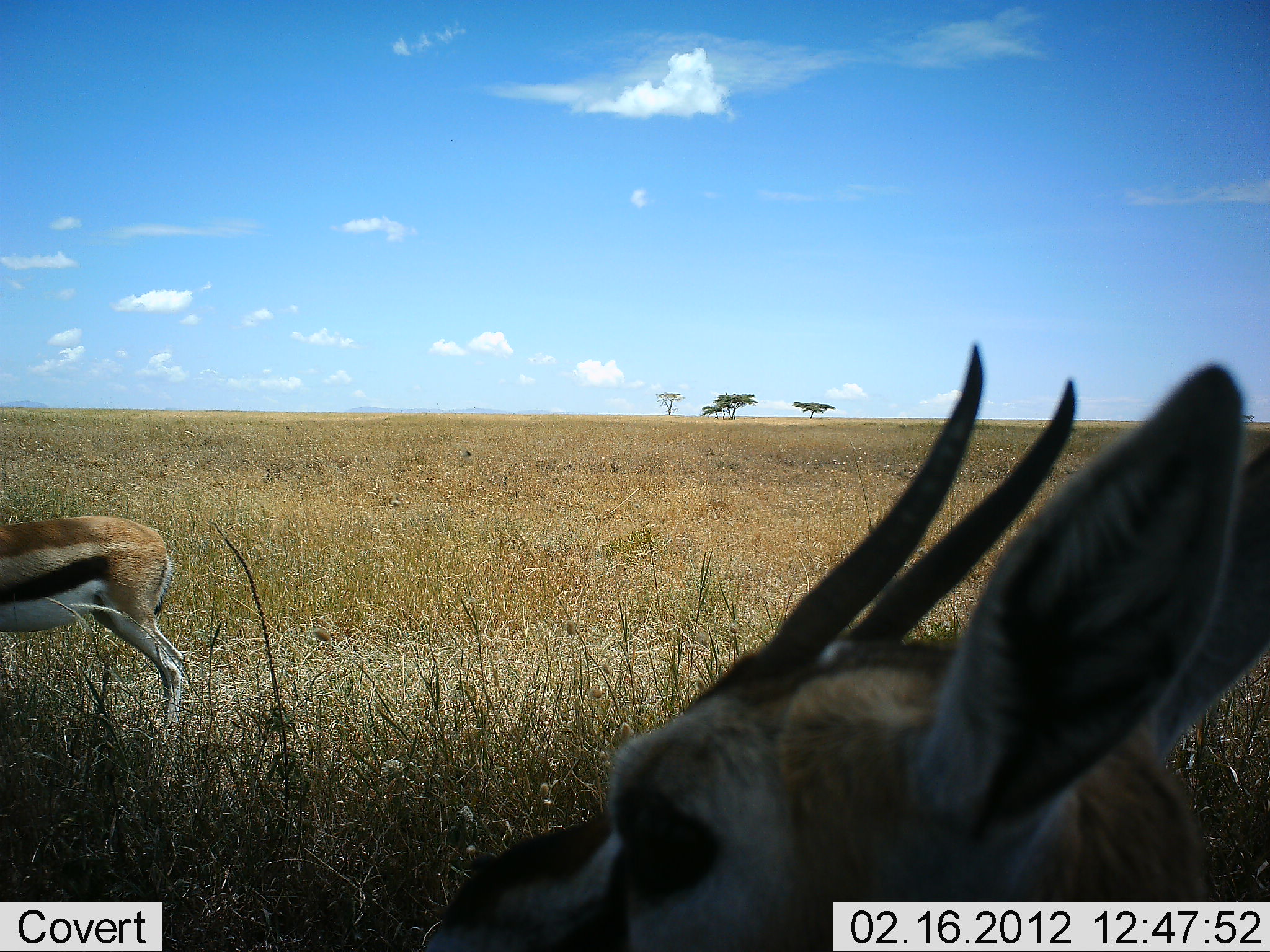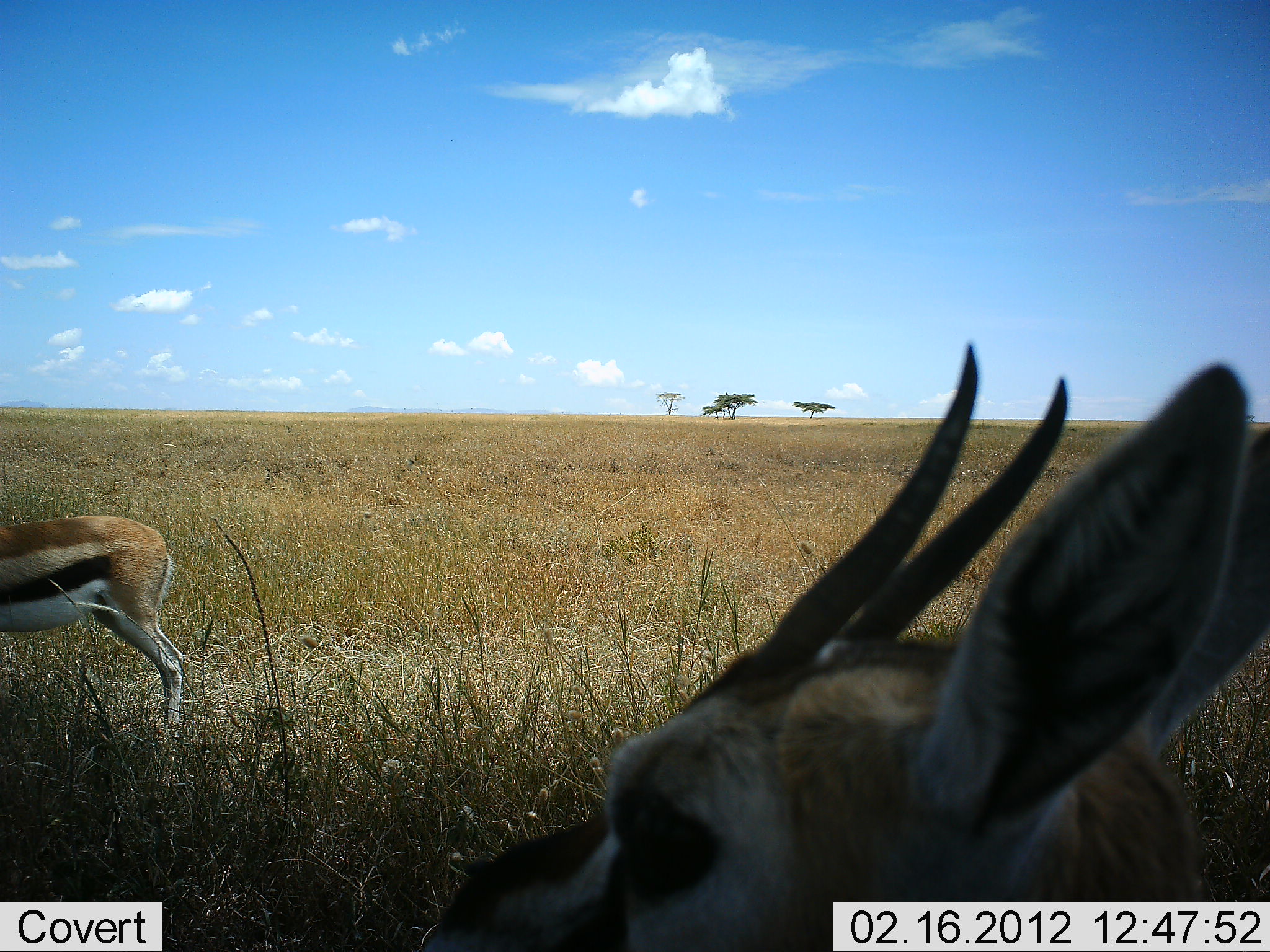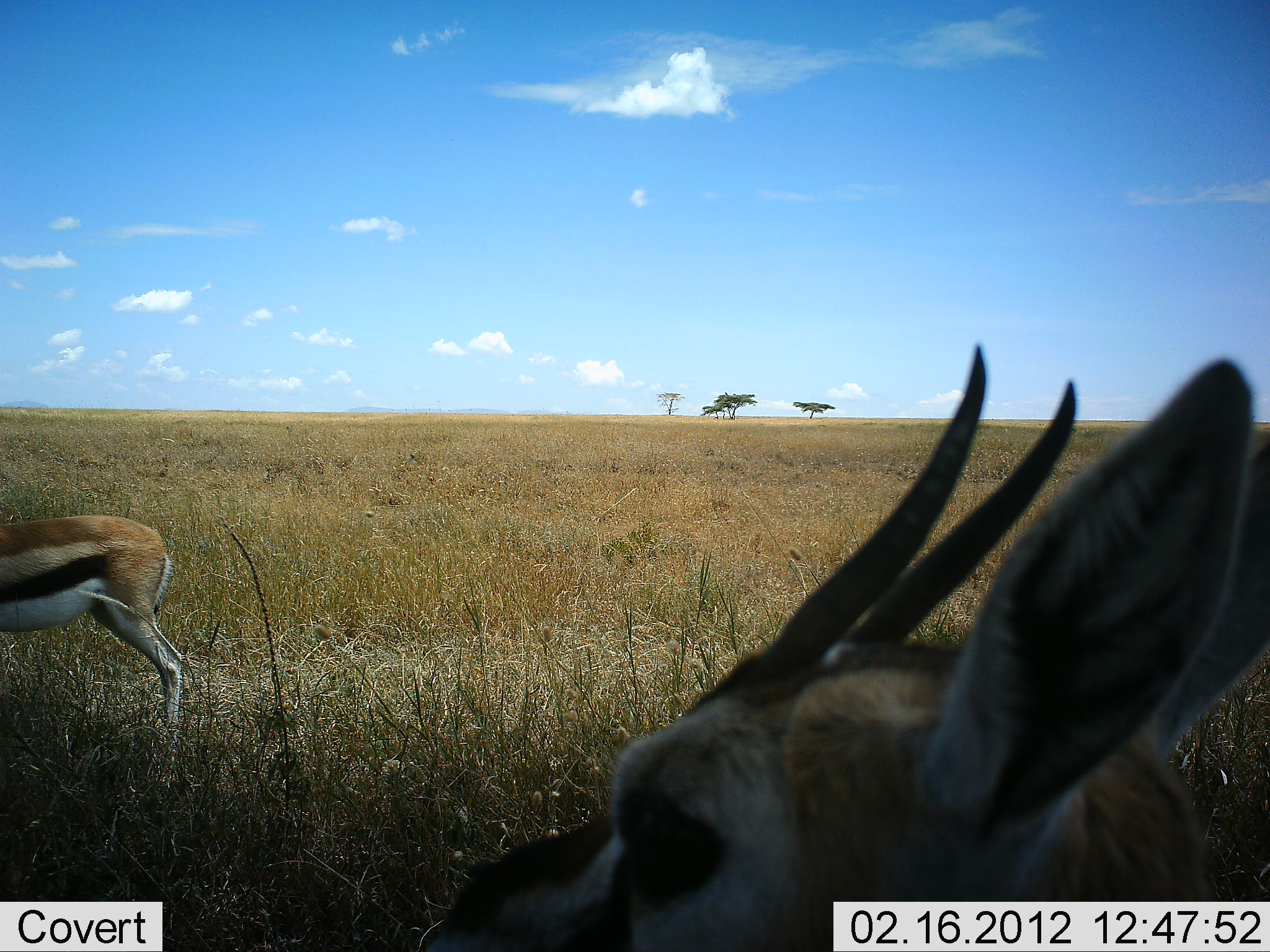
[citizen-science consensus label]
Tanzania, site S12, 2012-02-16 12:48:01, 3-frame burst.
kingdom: Animalia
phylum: Chordata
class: Mammalia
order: Artiodactyla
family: Bovidae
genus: Eudorcas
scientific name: Eudorcas thomsonii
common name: thomson's gazelle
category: gazellethomsons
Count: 2.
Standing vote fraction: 92%.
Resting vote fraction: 15%.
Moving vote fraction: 0%.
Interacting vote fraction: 0%.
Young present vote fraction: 0%.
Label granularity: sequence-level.